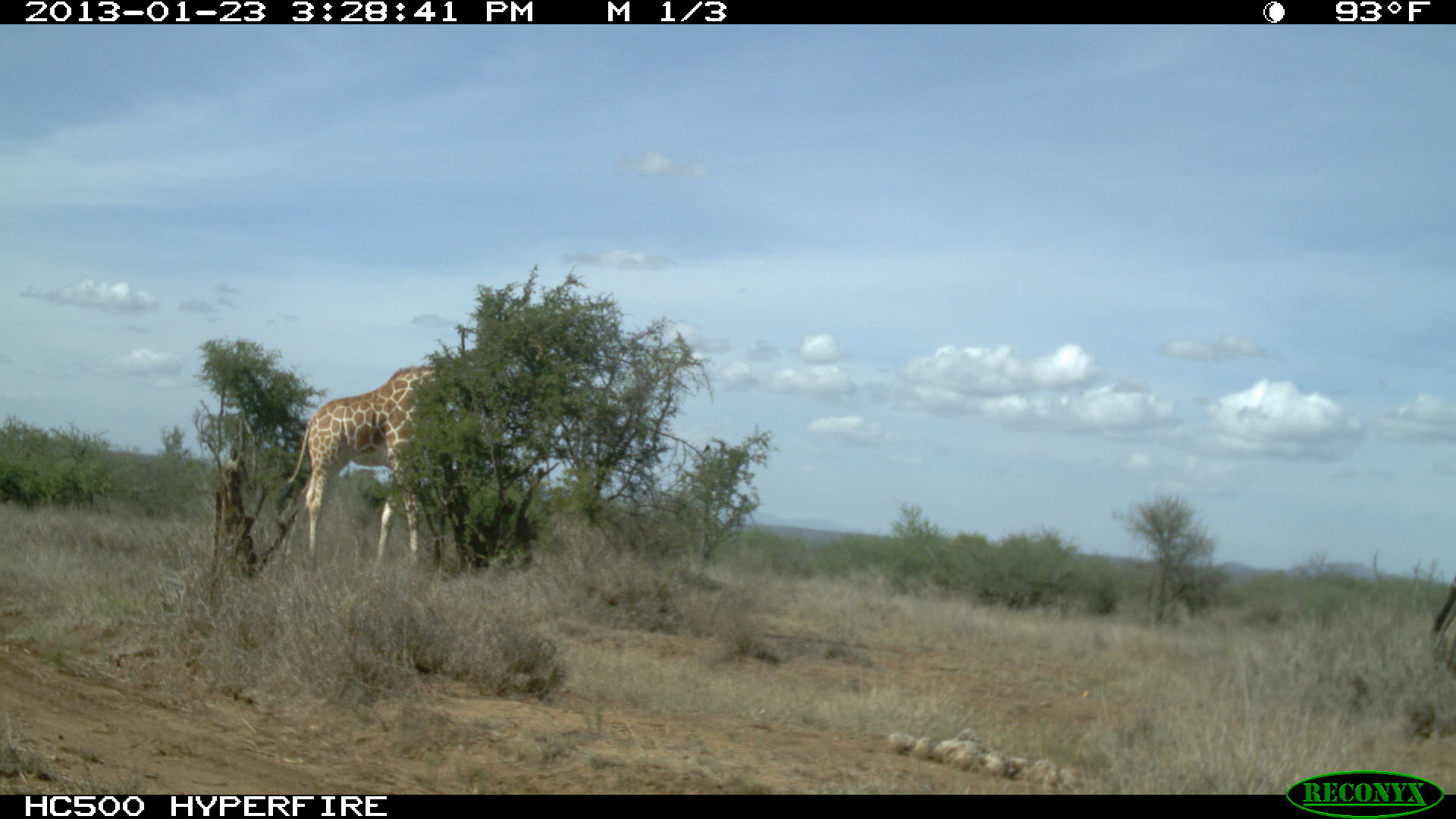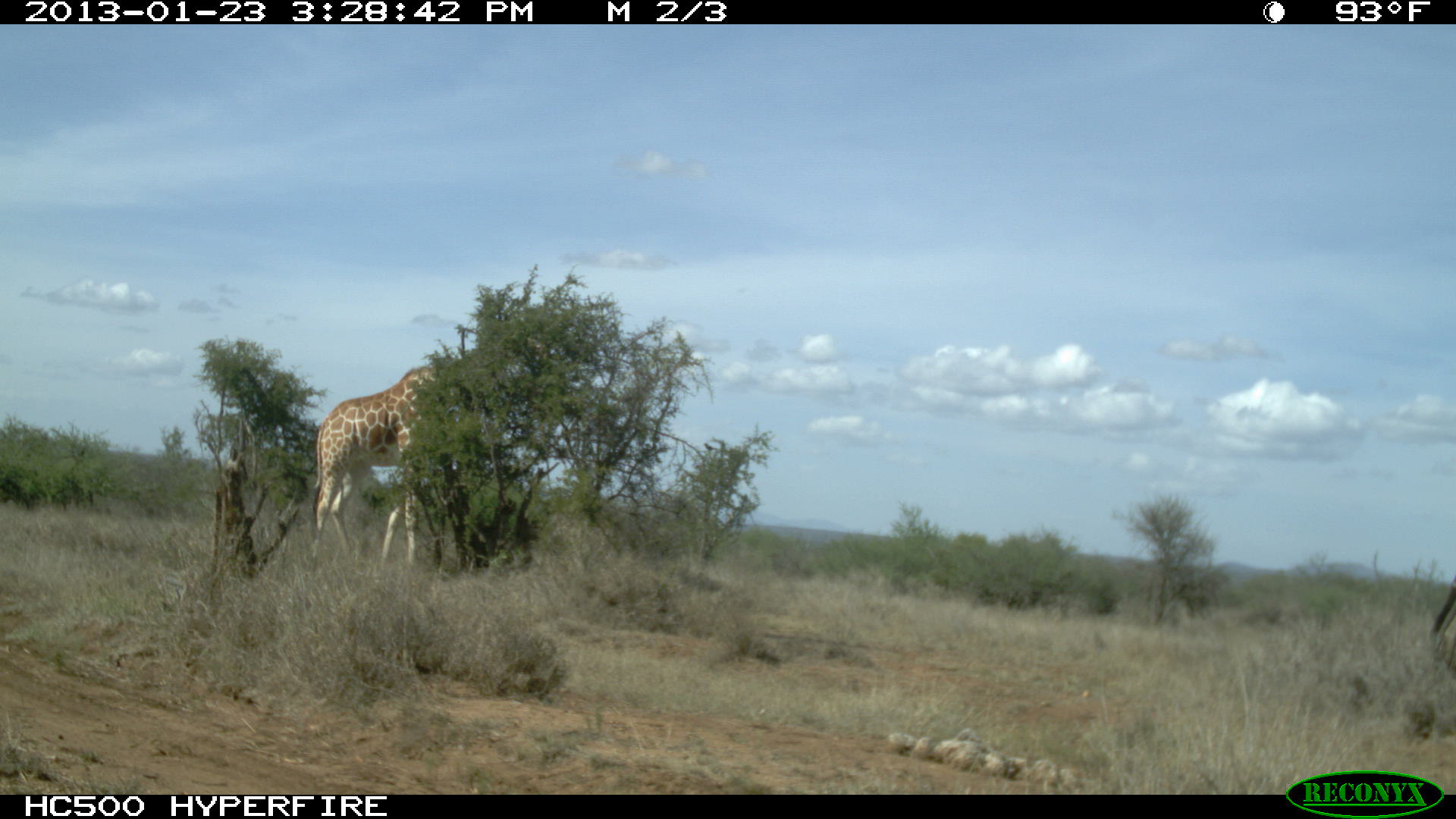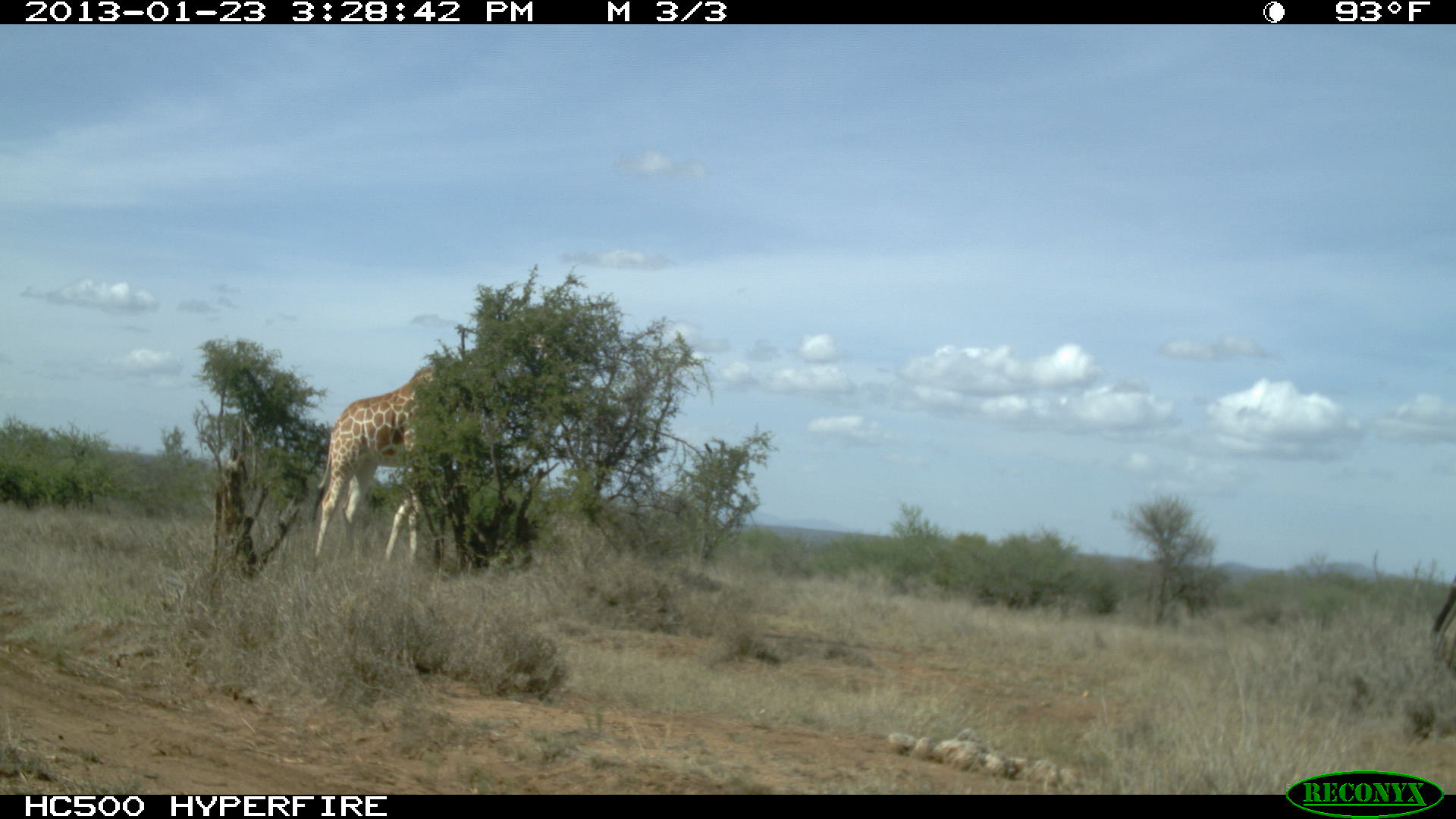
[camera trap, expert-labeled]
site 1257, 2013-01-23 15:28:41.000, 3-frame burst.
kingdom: Animalia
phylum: Chordata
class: Mammalia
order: Artiodactyla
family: Giraffidae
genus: Giraffa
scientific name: Giraffa camelopardalis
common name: giraffe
Giraffa camelopardalis (giraffe), count 1.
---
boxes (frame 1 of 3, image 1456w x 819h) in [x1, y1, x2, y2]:
giraffa camelopardalis: [286, 360, 488, 558]; [1432, 574, 1456, 671]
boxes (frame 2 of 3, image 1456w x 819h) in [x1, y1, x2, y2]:
giraffa camelopardalis: [310, 357, 492, 569]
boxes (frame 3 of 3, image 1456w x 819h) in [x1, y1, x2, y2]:
giraffa camelopardalis: [310, 332, 554, 567]